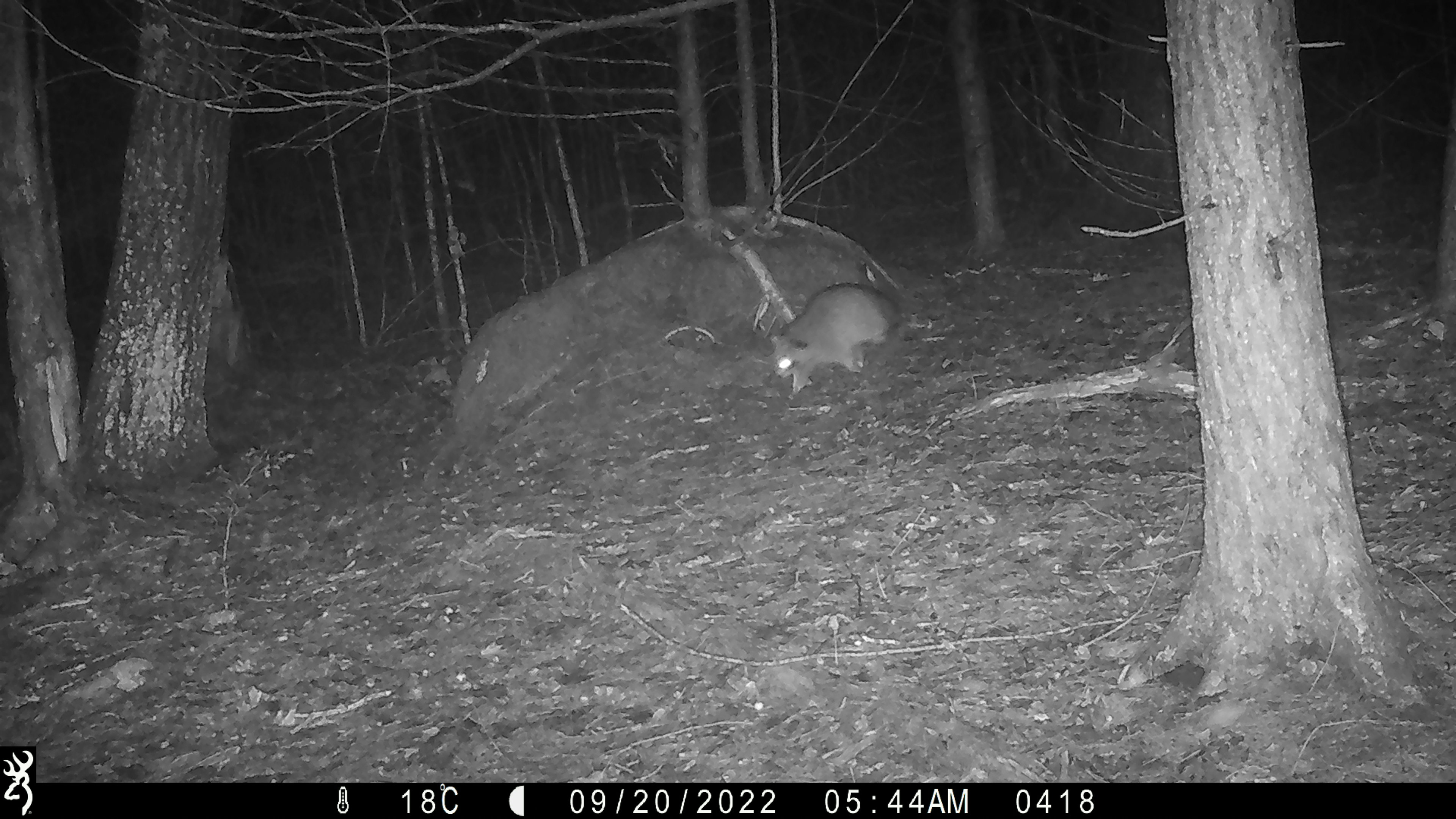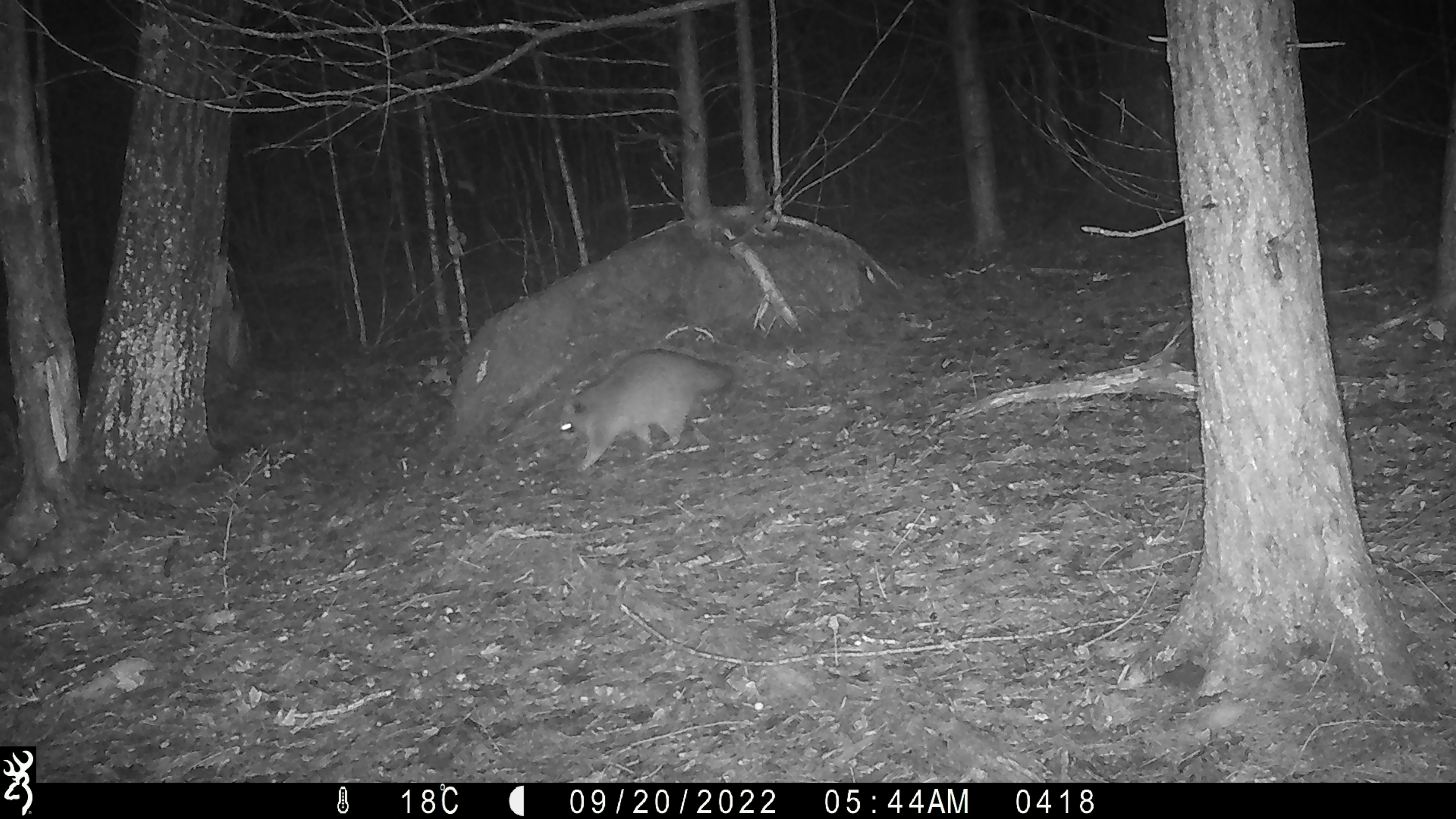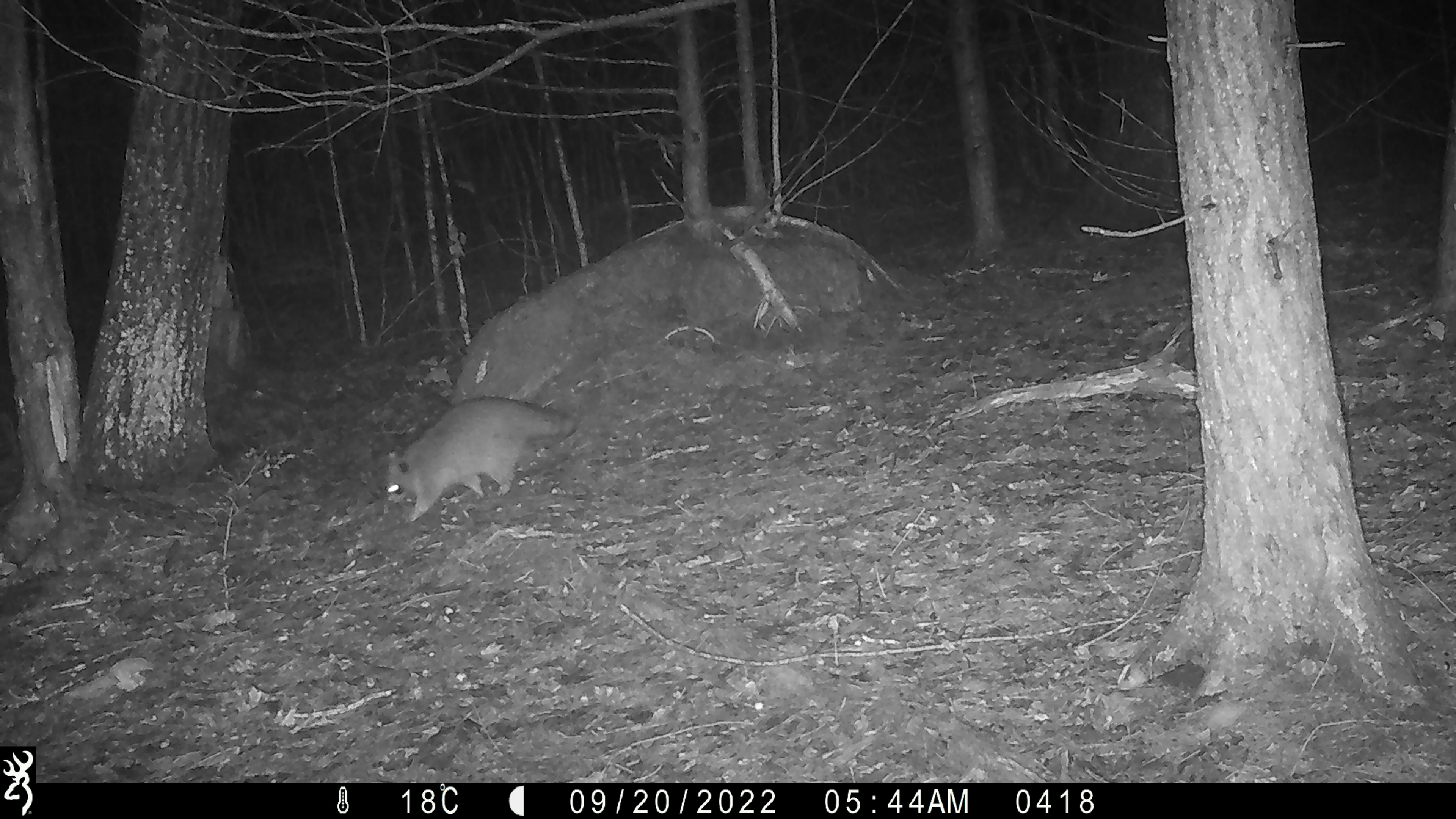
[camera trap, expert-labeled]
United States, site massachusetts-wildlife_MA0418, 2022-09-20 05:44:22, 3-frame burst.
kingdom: Animalia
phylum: Chordata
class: Mammalia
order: Carnivora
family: Procyonidae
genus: Procyon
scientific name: Procyon lotor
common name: raccoon